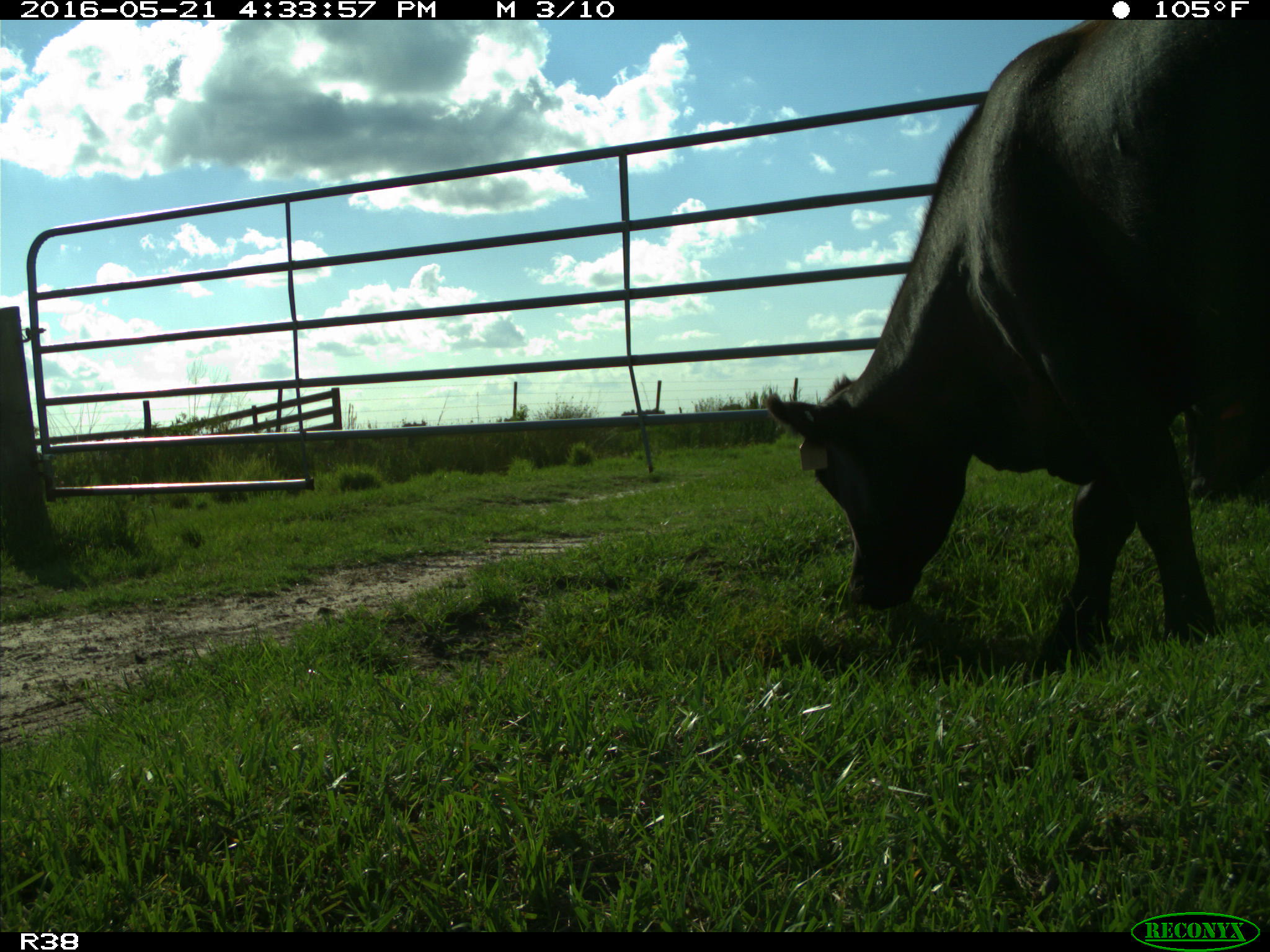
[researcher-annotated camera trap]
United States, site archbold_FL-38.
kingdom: Animalia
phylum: Chordata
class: Mammalia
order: Artiodactyla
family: Bovidae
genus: Bos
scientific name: Bos taurus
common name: domestic cow